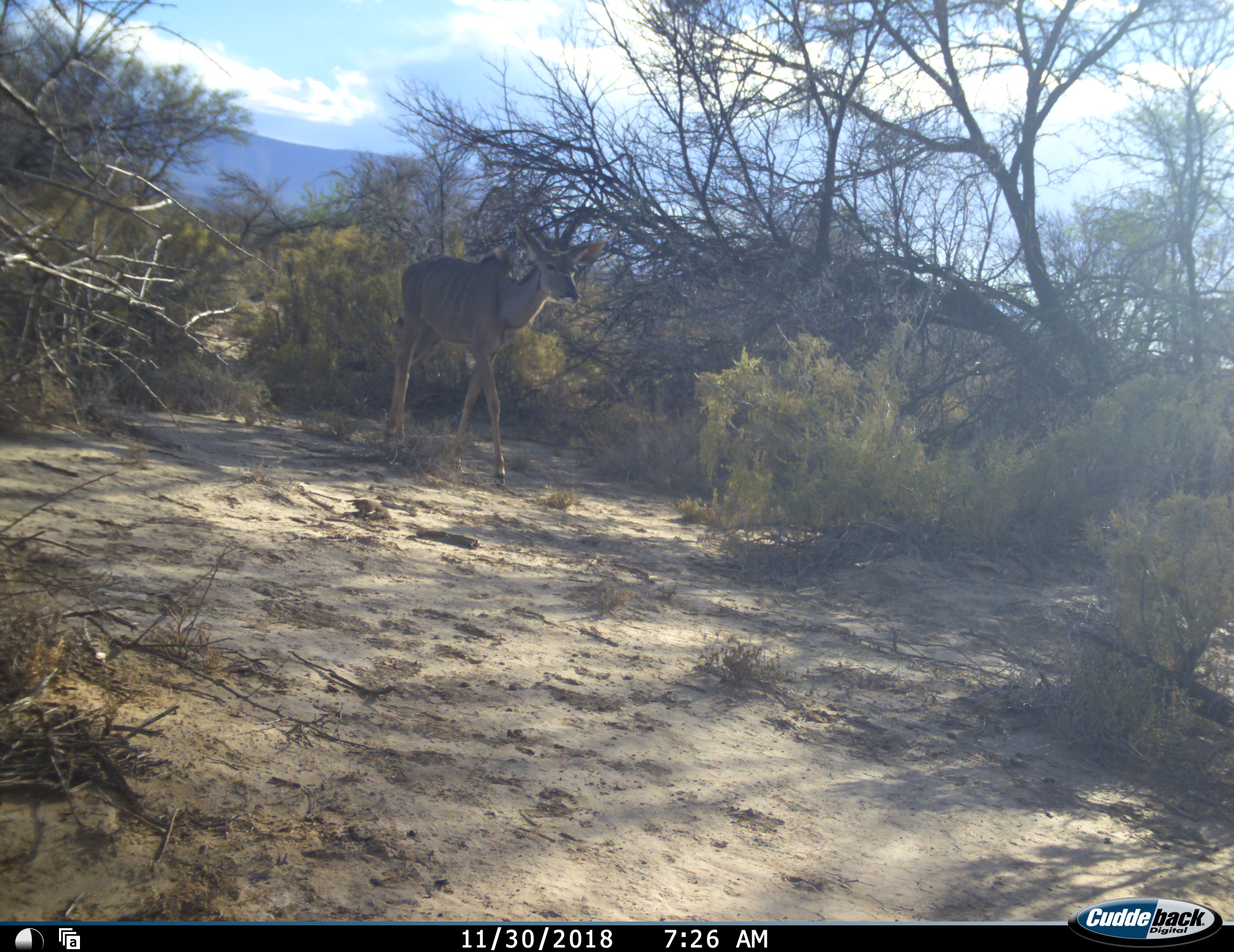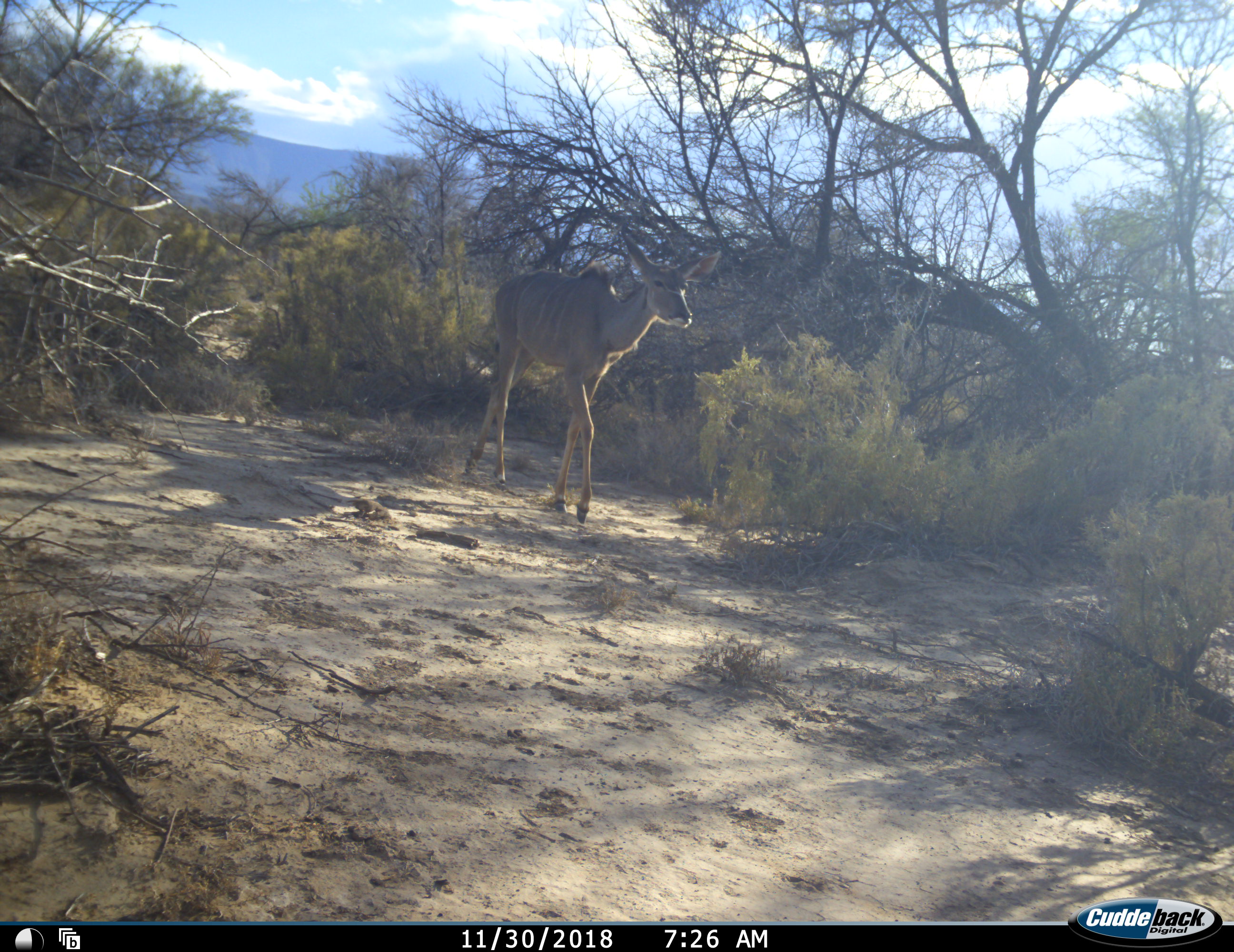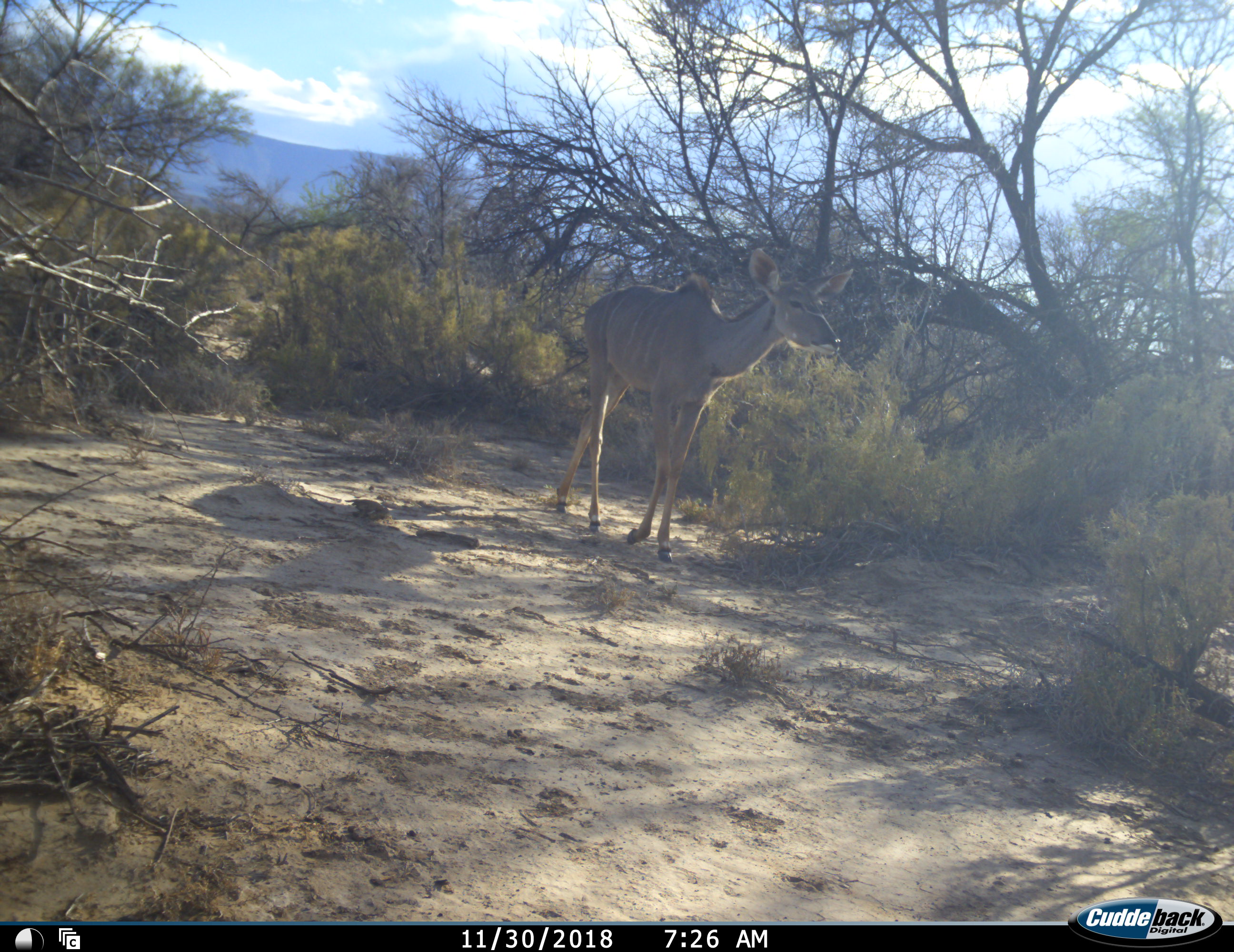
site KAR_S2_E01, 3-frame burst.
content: unidentified animal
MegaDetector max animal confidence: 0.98